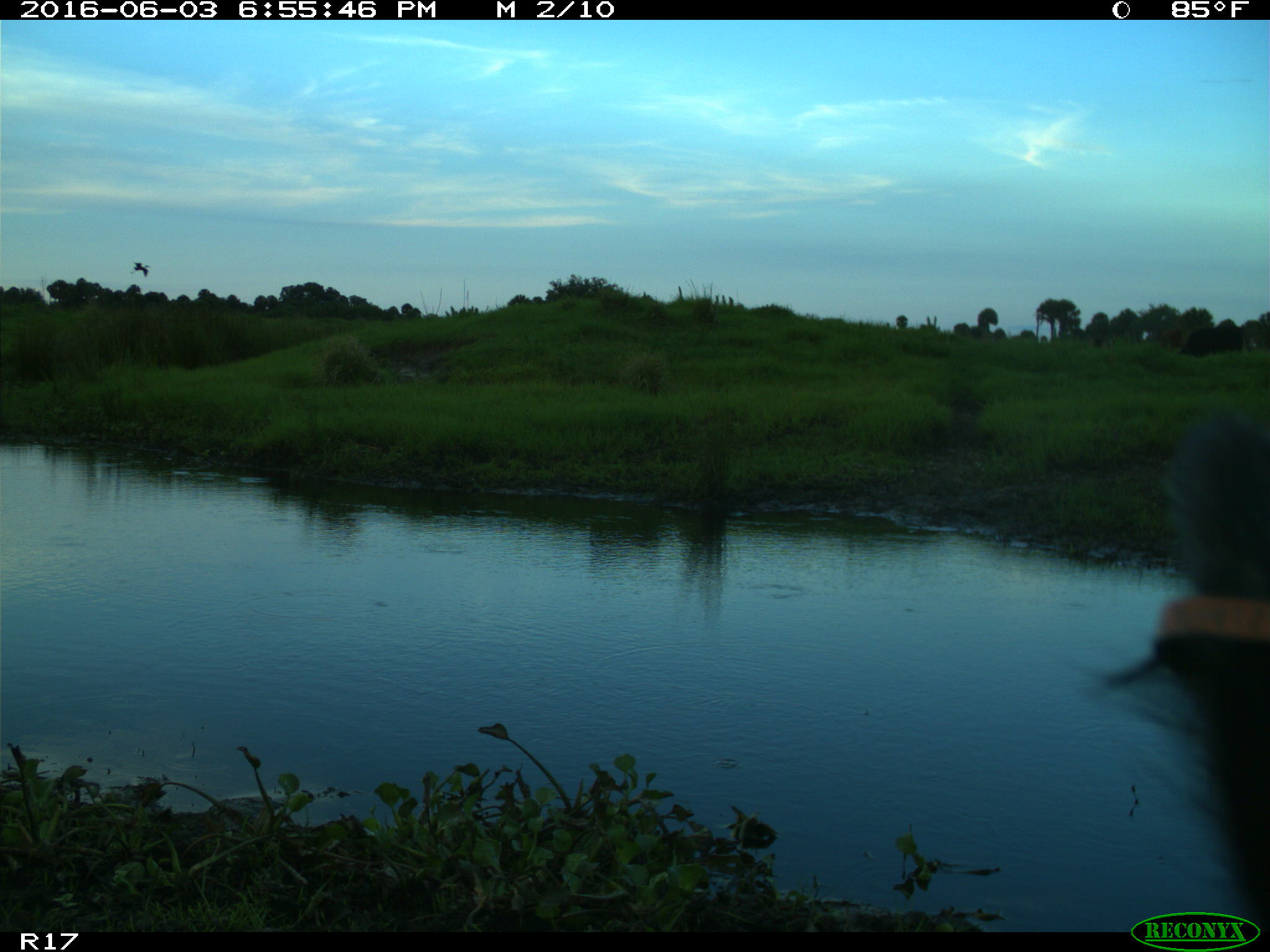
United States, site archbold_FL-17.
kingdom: Animalia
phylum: Chordata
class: Mammalia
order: Artiodactyla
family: Suidae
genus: Sus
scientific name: Sus scrofa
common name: wild boar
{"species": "Sus scrofa (wild boar)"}